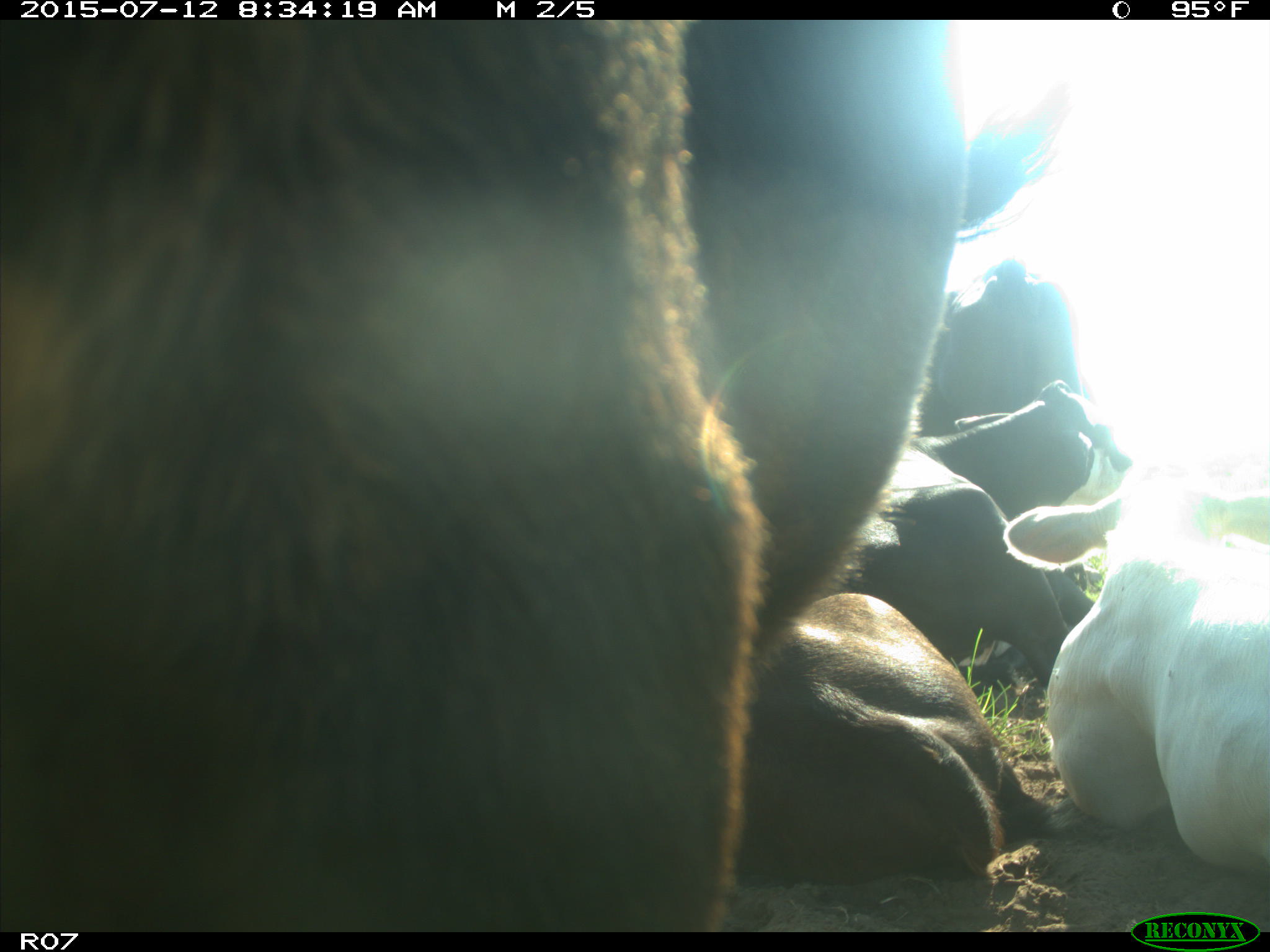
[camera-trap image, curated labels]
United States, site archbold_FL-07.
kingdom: Animalia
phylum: Chordata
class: Mammalia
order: Artiodactyla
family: Bovidae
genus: Bos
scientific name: Bos taurus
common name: domestic cow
Bos taurus (domestic cow).